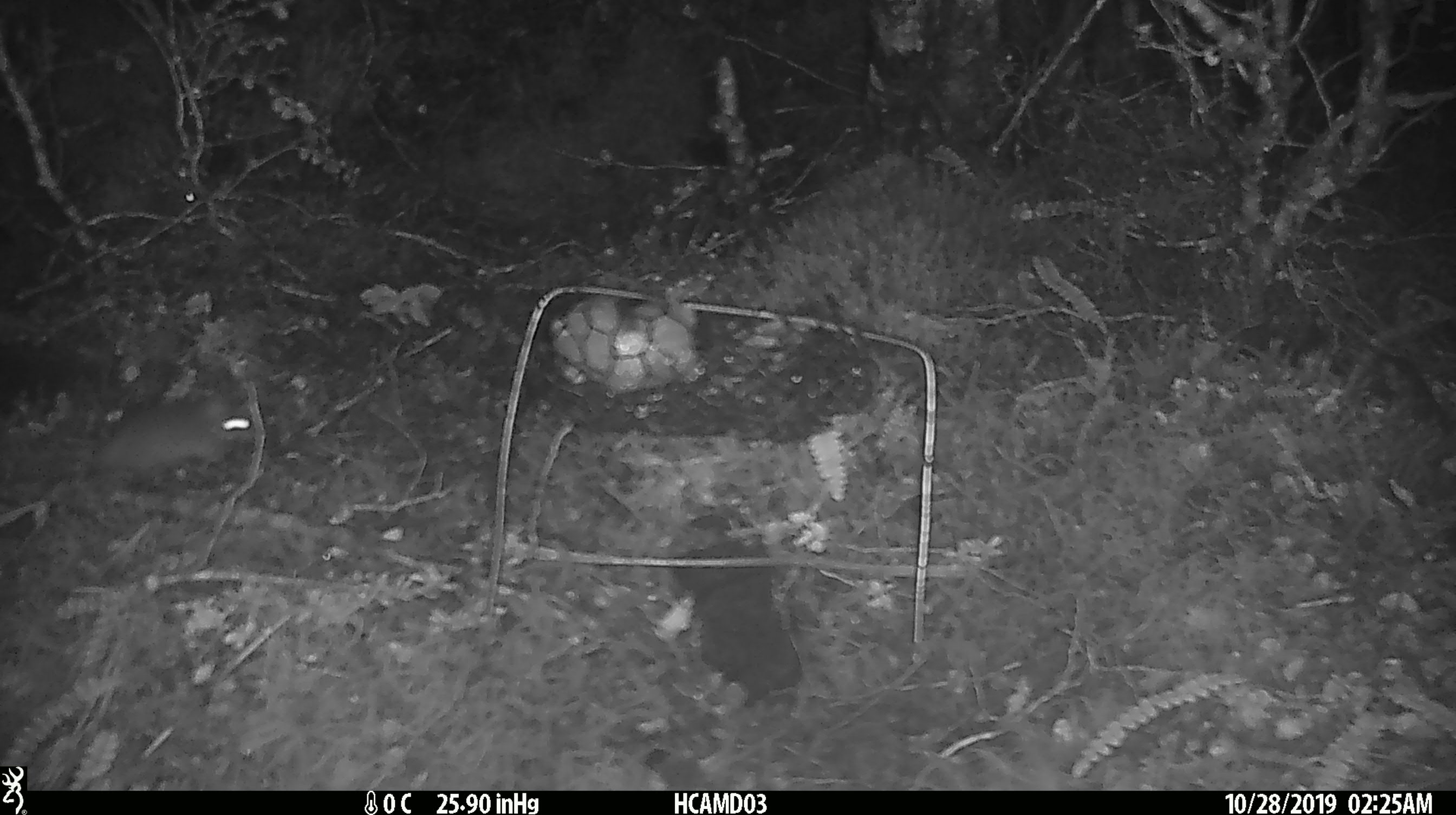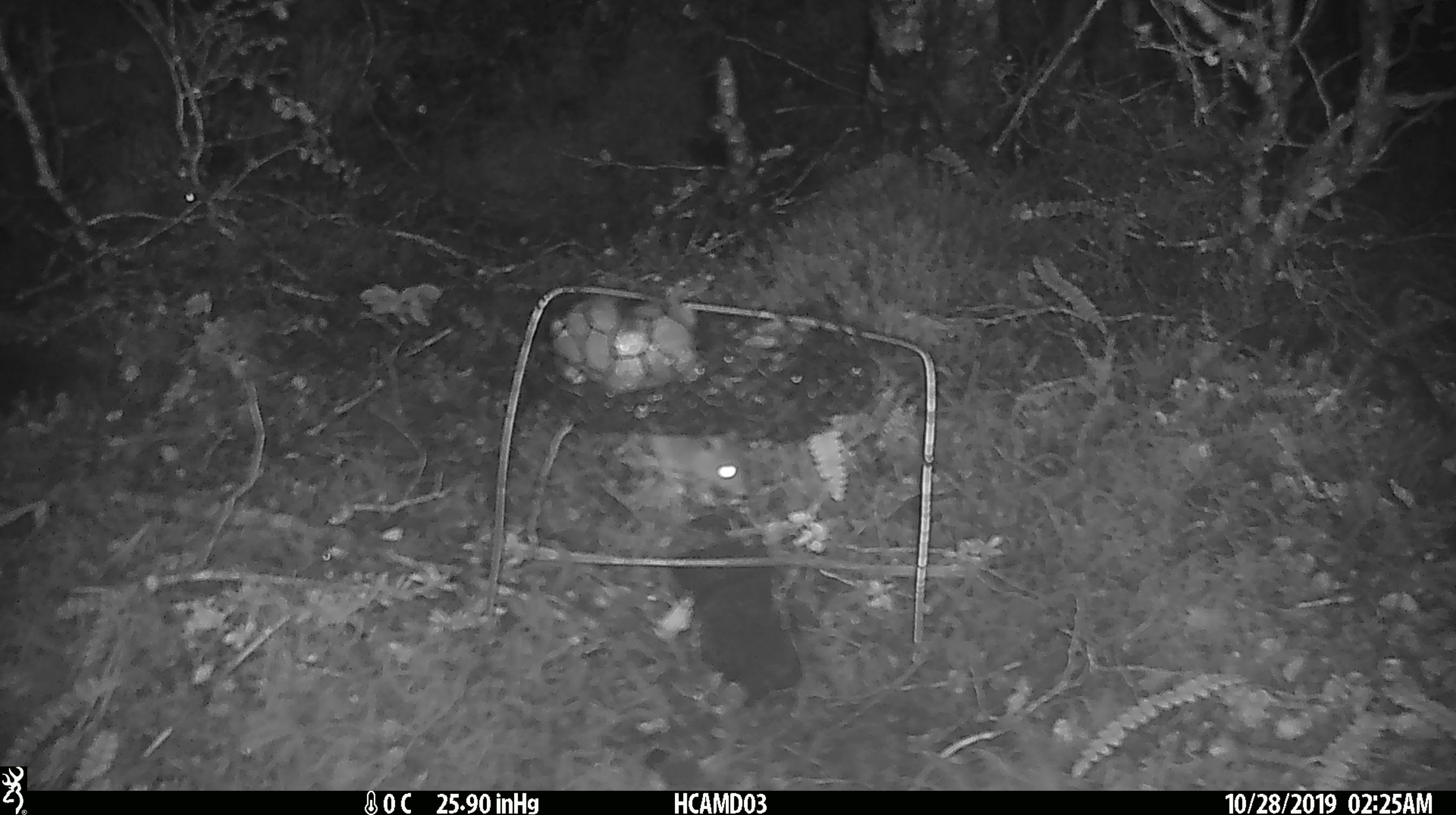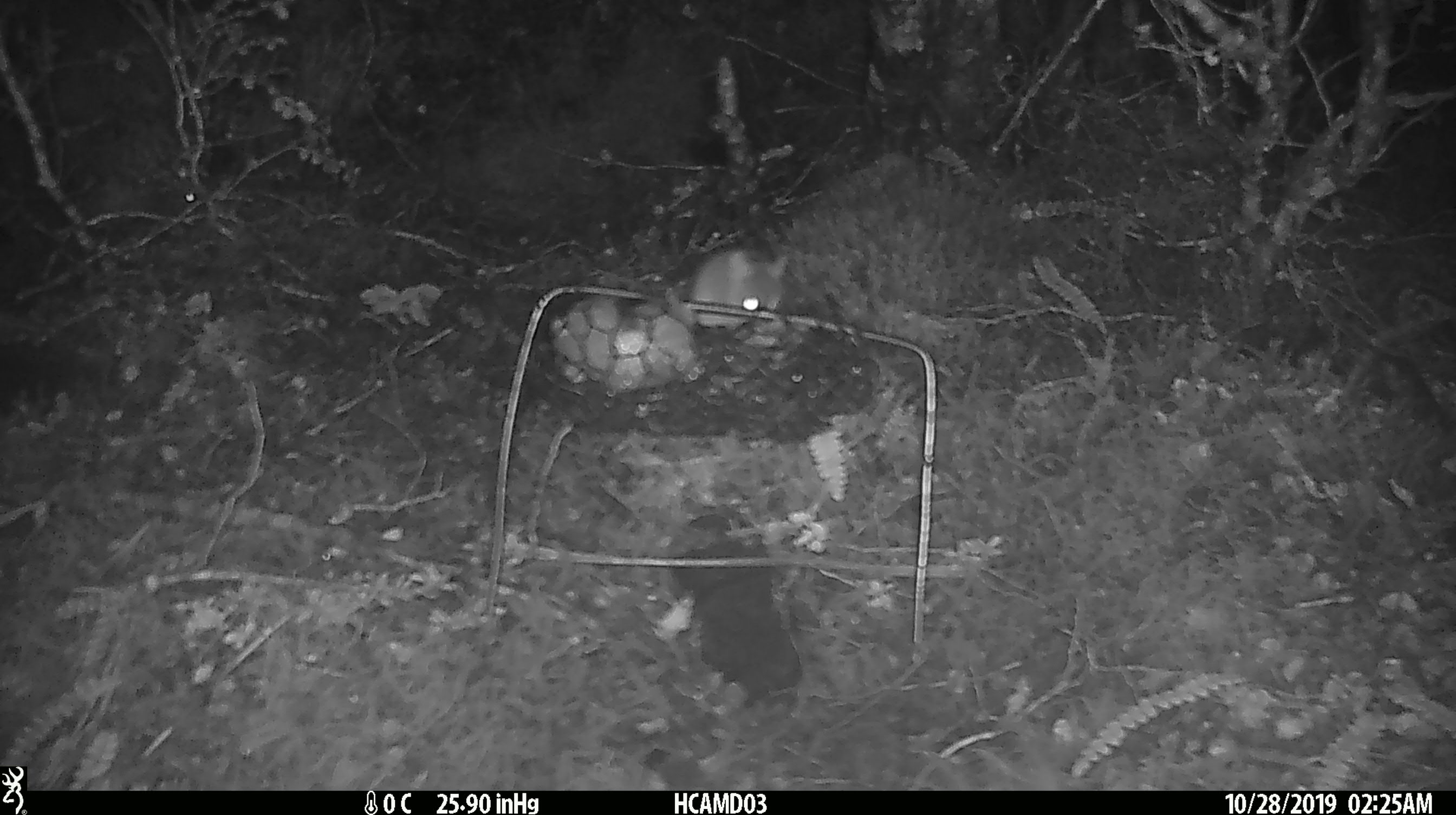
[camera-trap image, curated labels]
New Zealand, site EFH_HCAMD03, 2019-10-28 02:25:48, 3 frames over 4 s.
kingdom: Animalia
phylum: Chordata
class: Mammalia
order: Rodentia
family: Muridae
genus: Mus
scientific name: Mus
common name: mouse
Mouse (Mus).